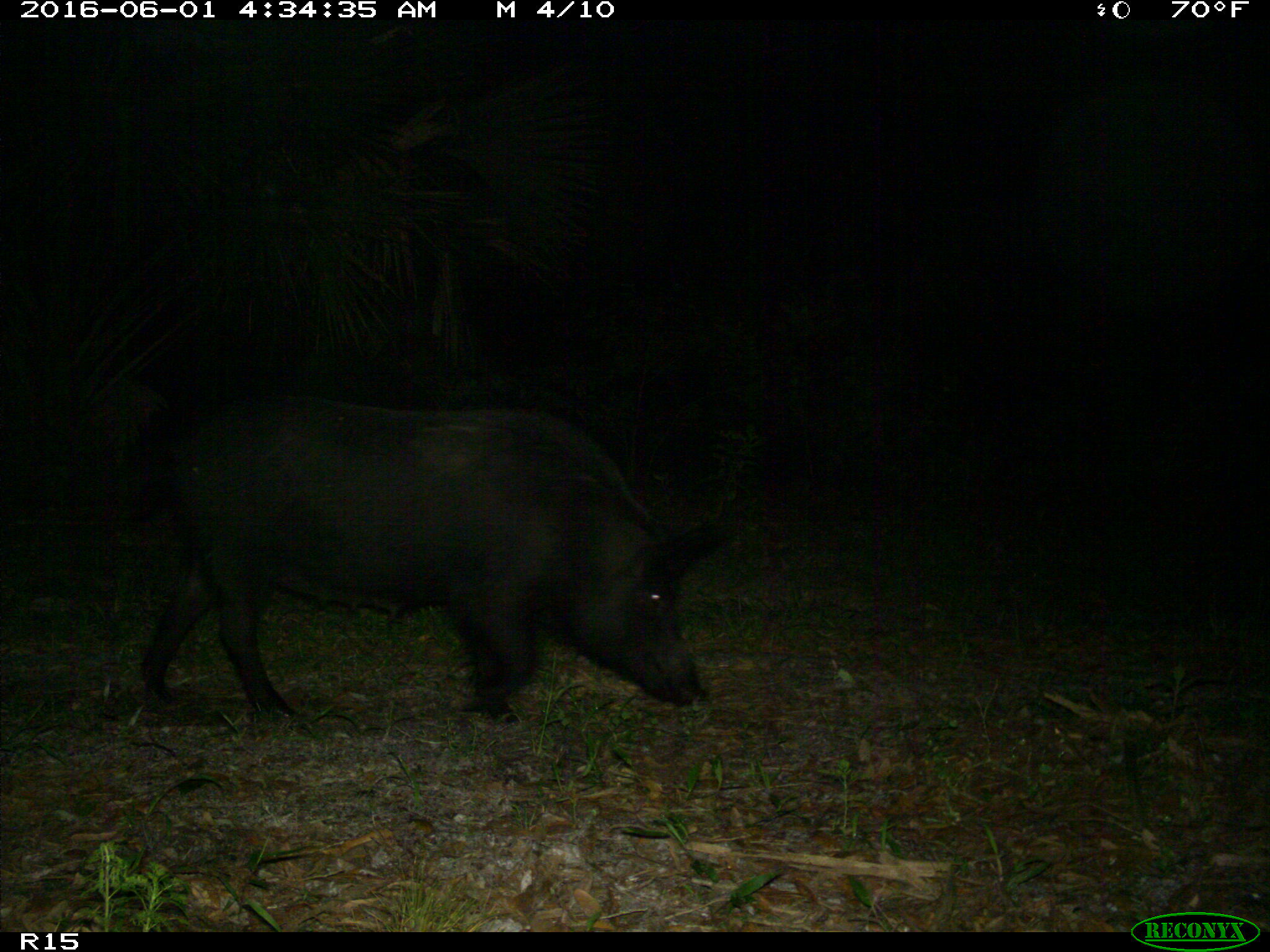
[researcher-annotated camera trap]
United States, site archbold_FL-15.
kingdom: Animalia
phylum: Chordata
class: Mammalia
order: Artiodactyla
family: Suidae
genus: Sus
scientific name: Sus scrofa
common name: wild boar